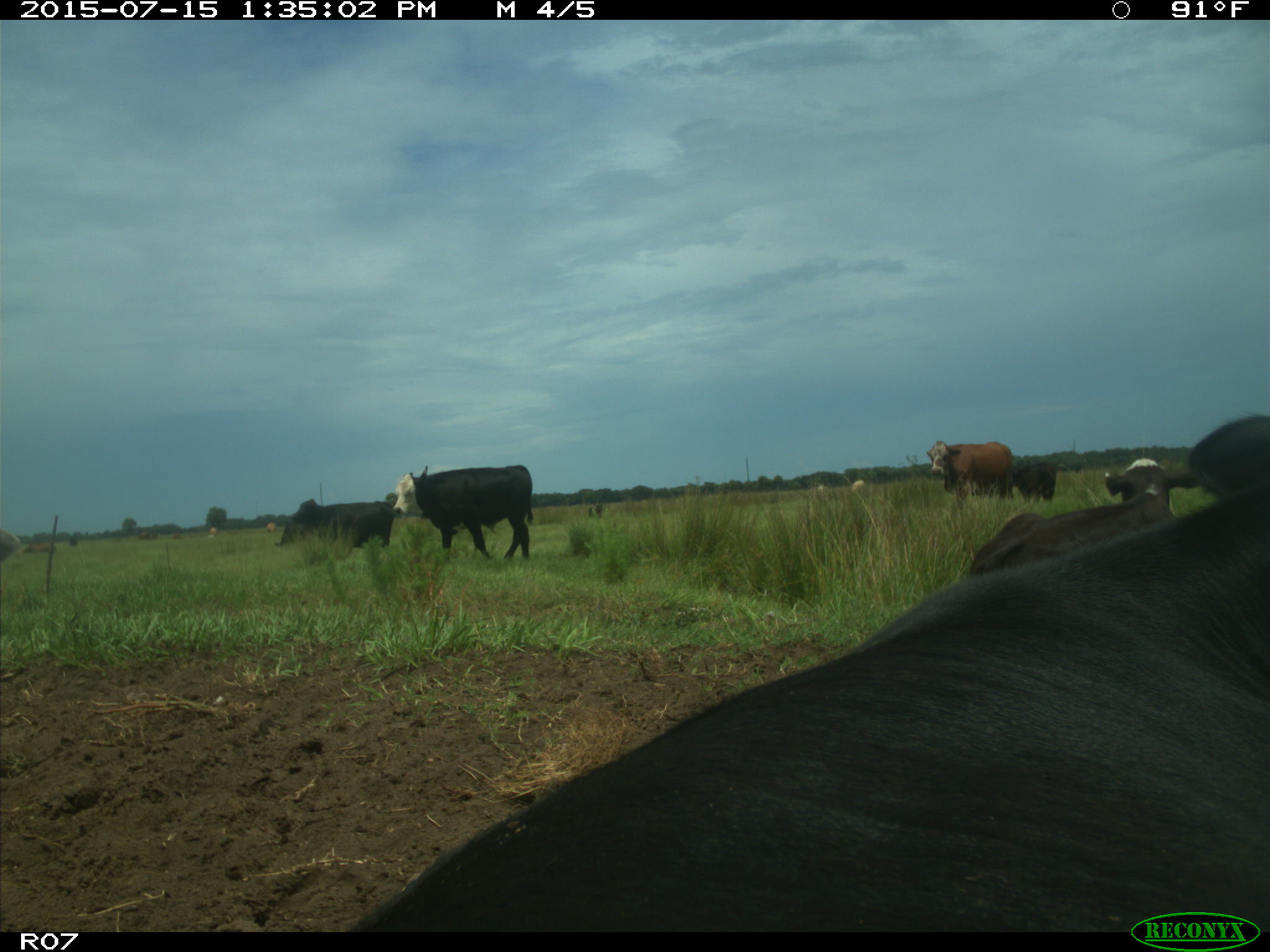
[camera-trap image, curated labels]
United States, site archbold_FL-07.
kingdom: Animalia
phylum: Chordata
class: Mammalia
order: Artiodactyla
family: Bovidae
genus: Bos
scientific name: Bos taurus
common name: domestic cow